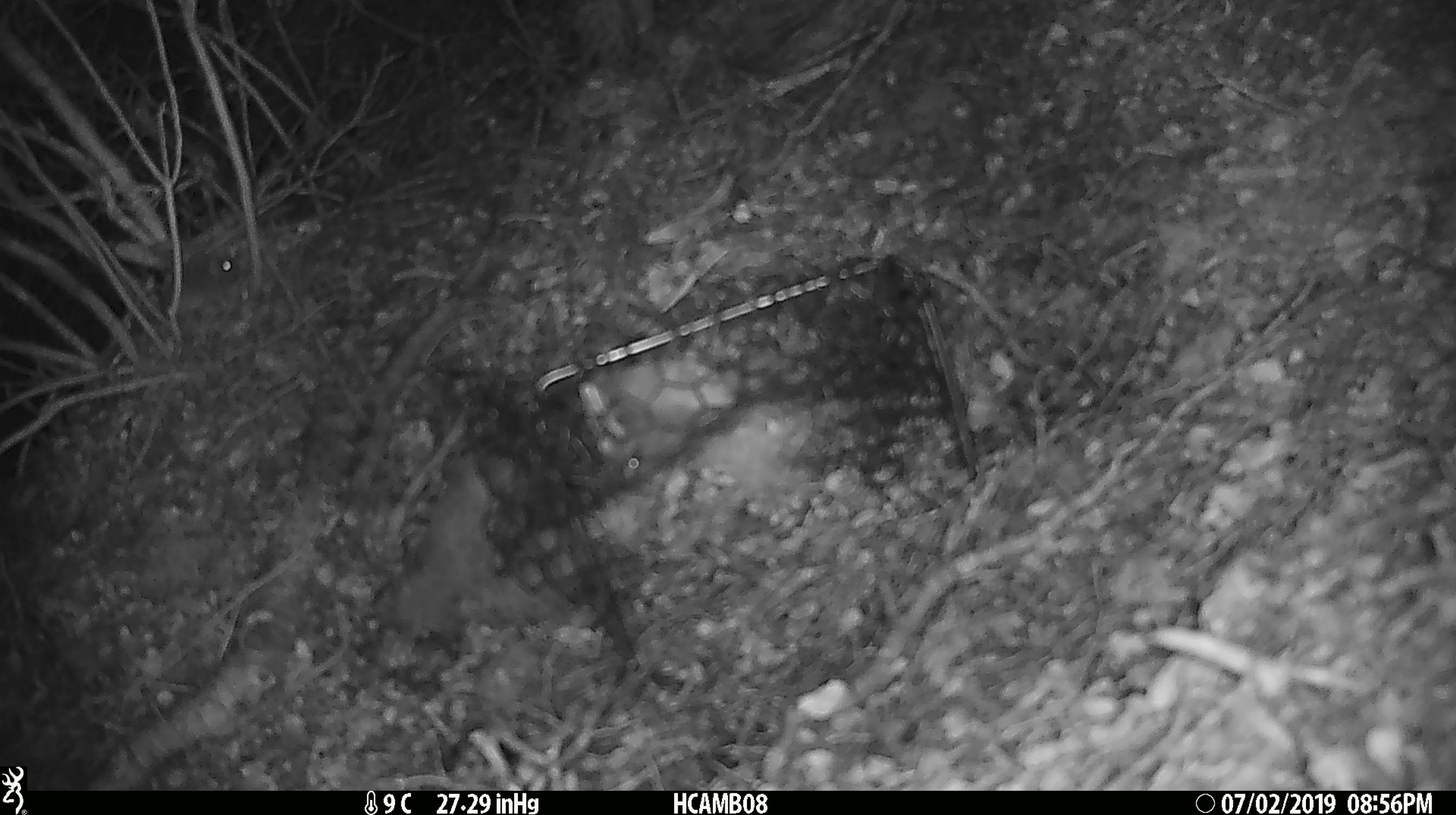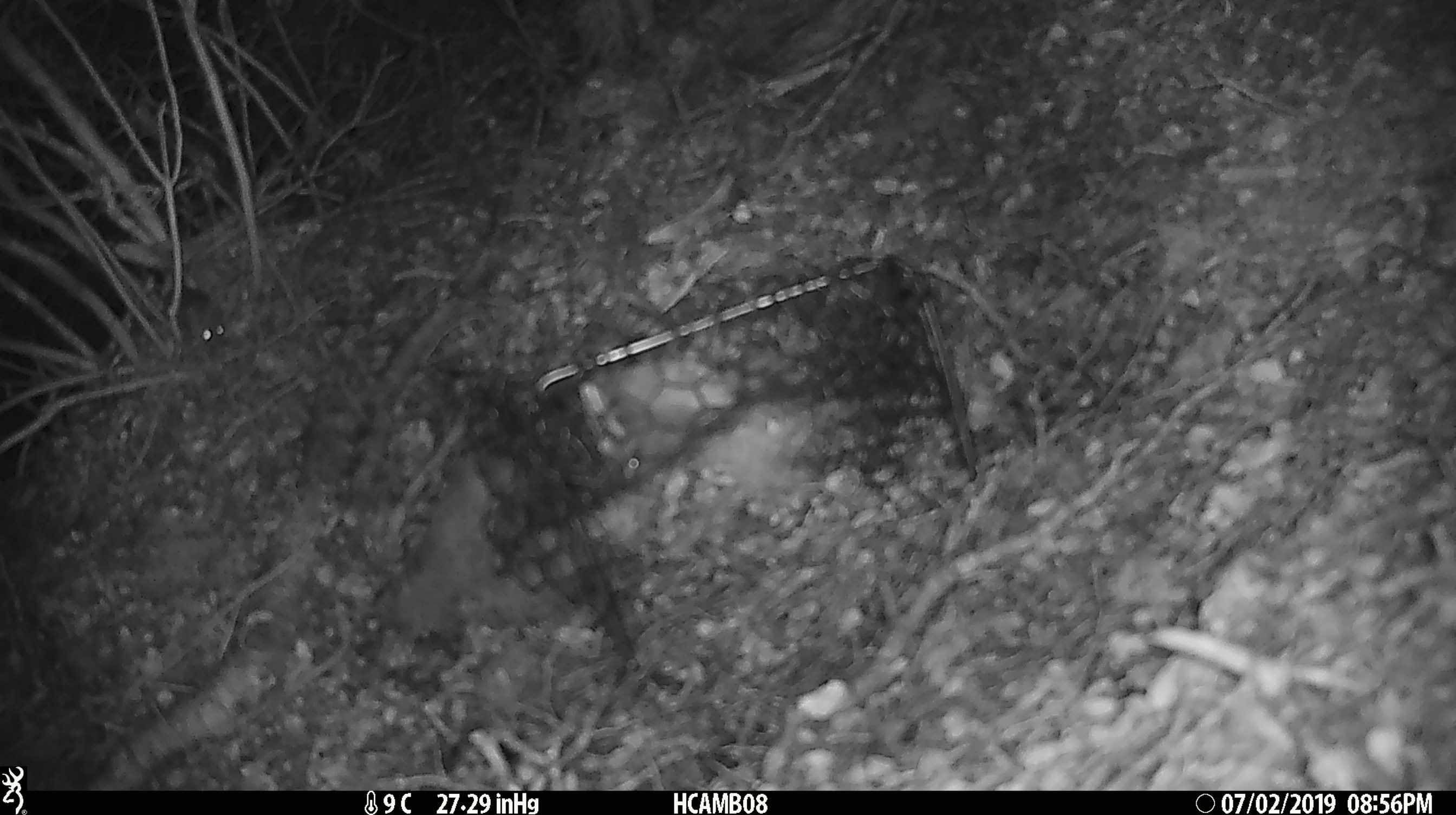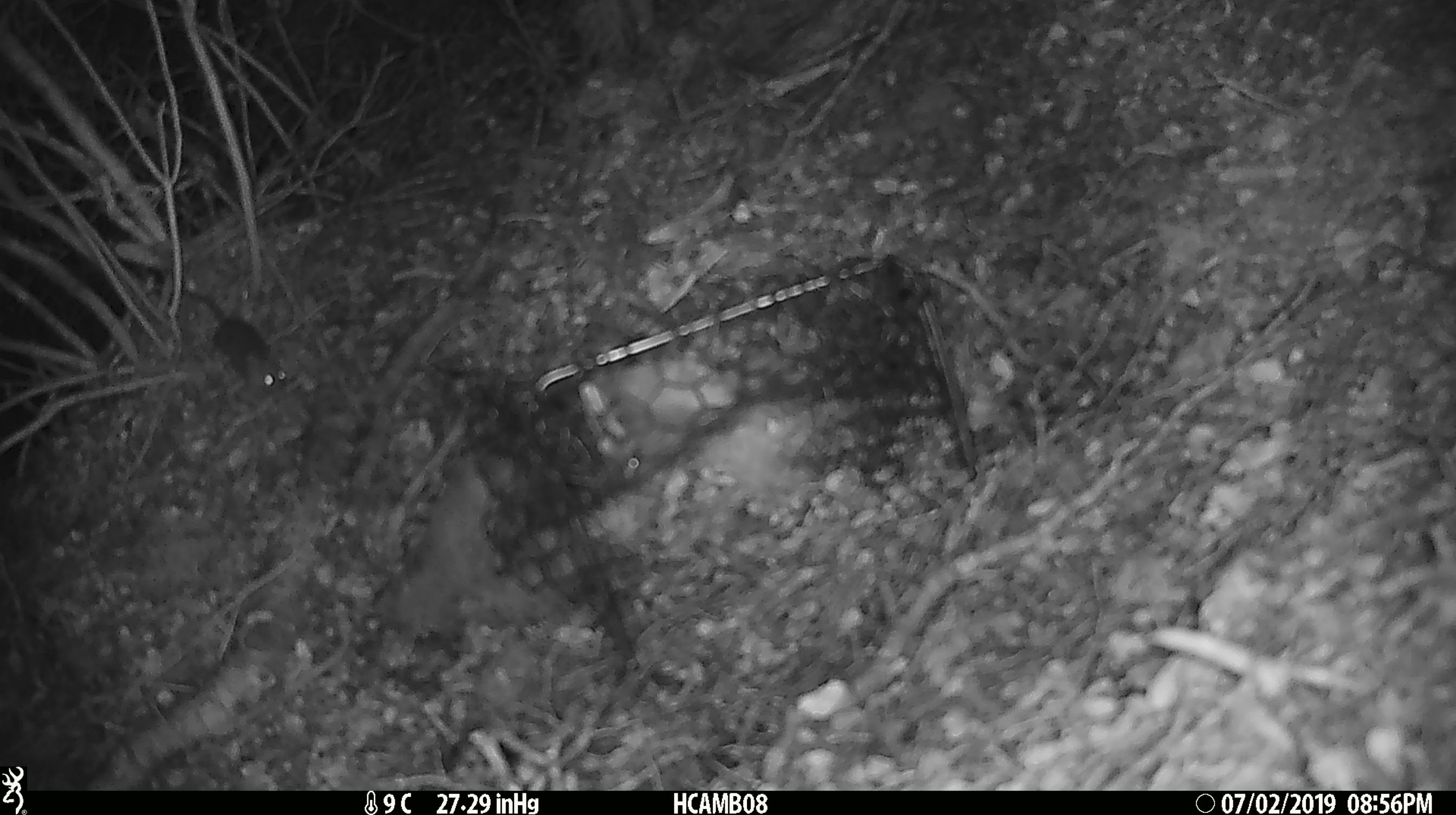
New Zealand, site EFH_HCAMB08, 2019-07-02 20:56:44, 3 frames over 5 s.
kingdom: Animalia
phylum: Chordata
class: Mammalia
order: Rodentia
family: Muridae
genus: Mus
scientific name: Mus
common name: mouse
Mouse (Mus).